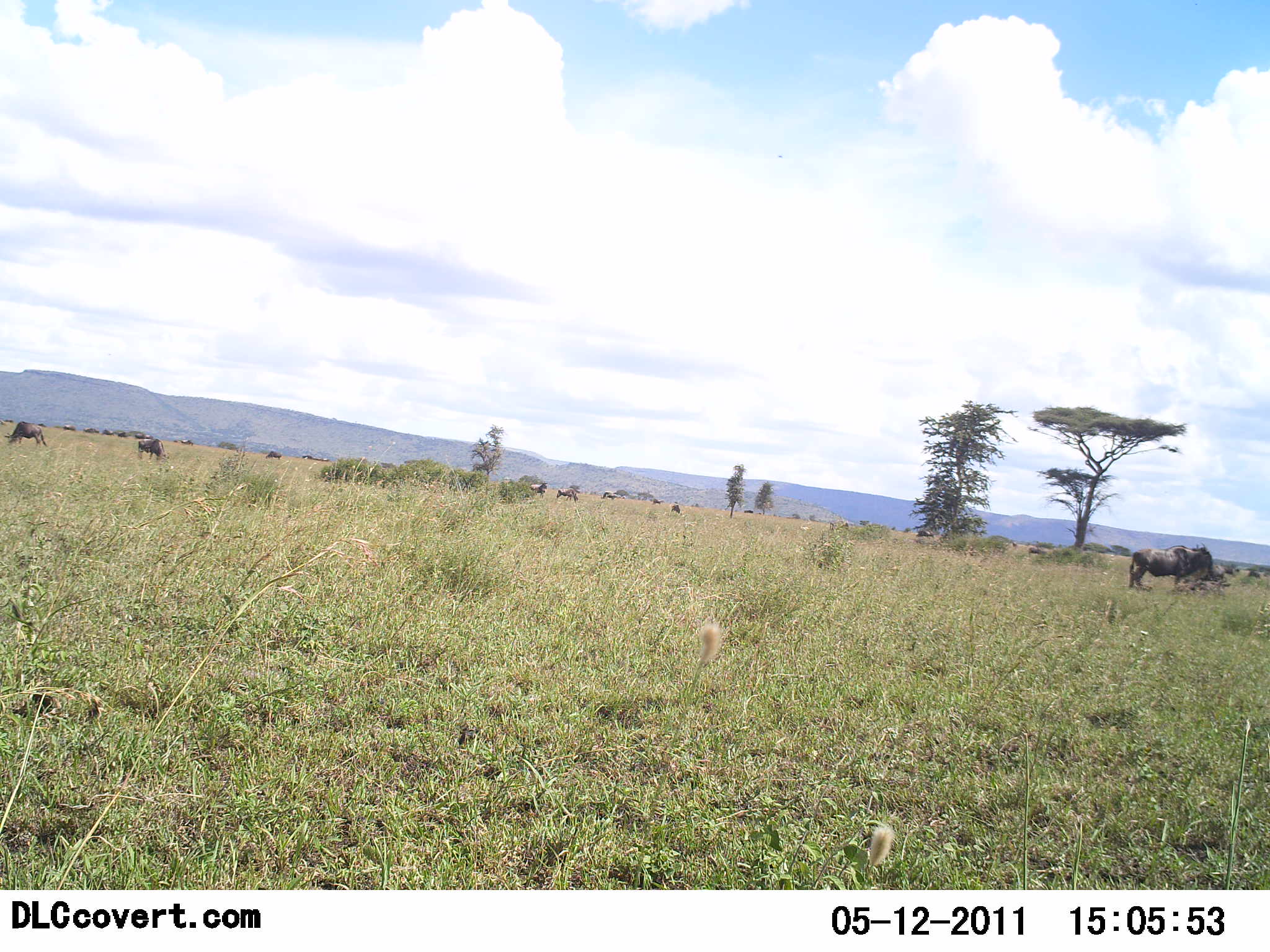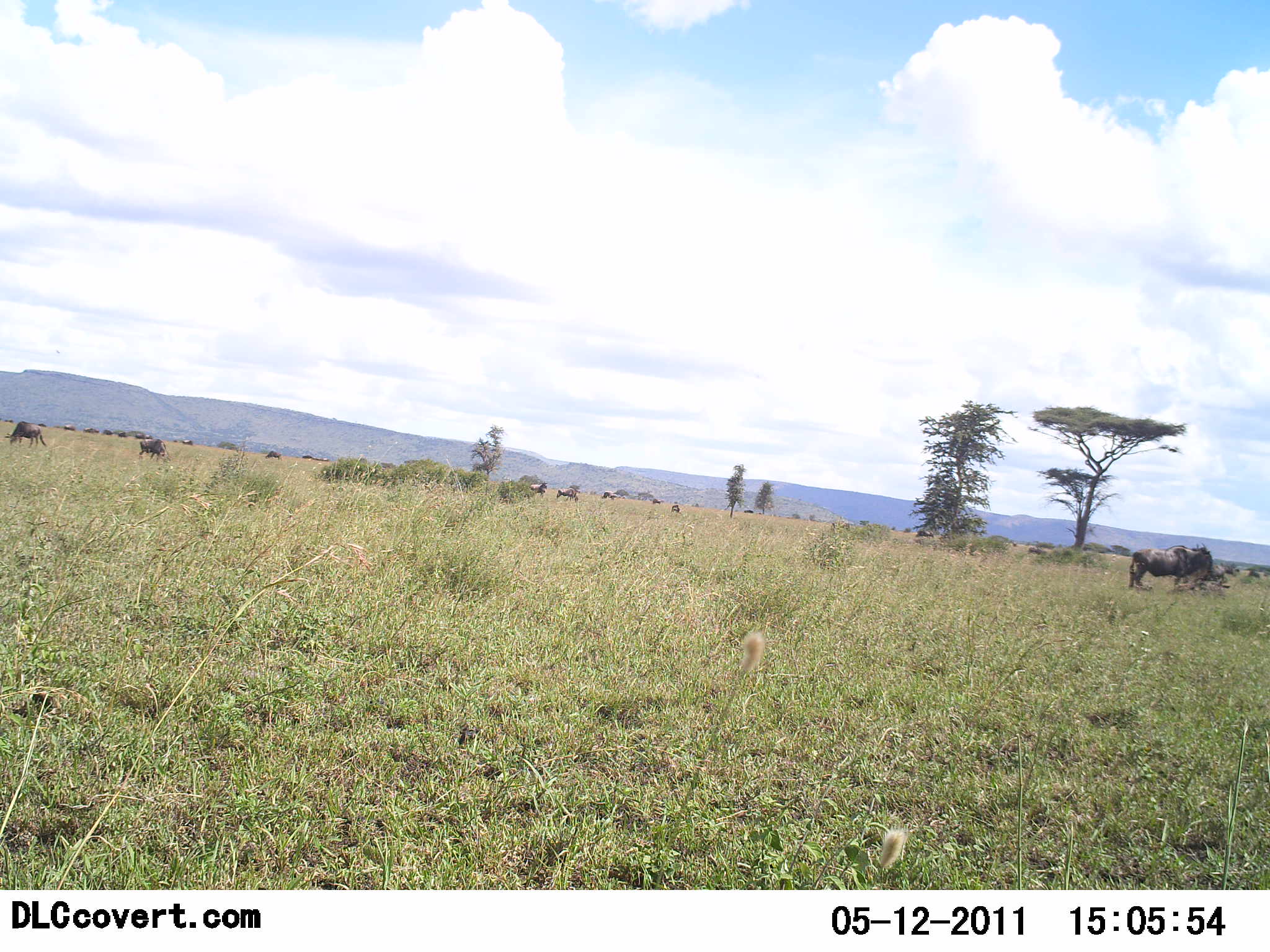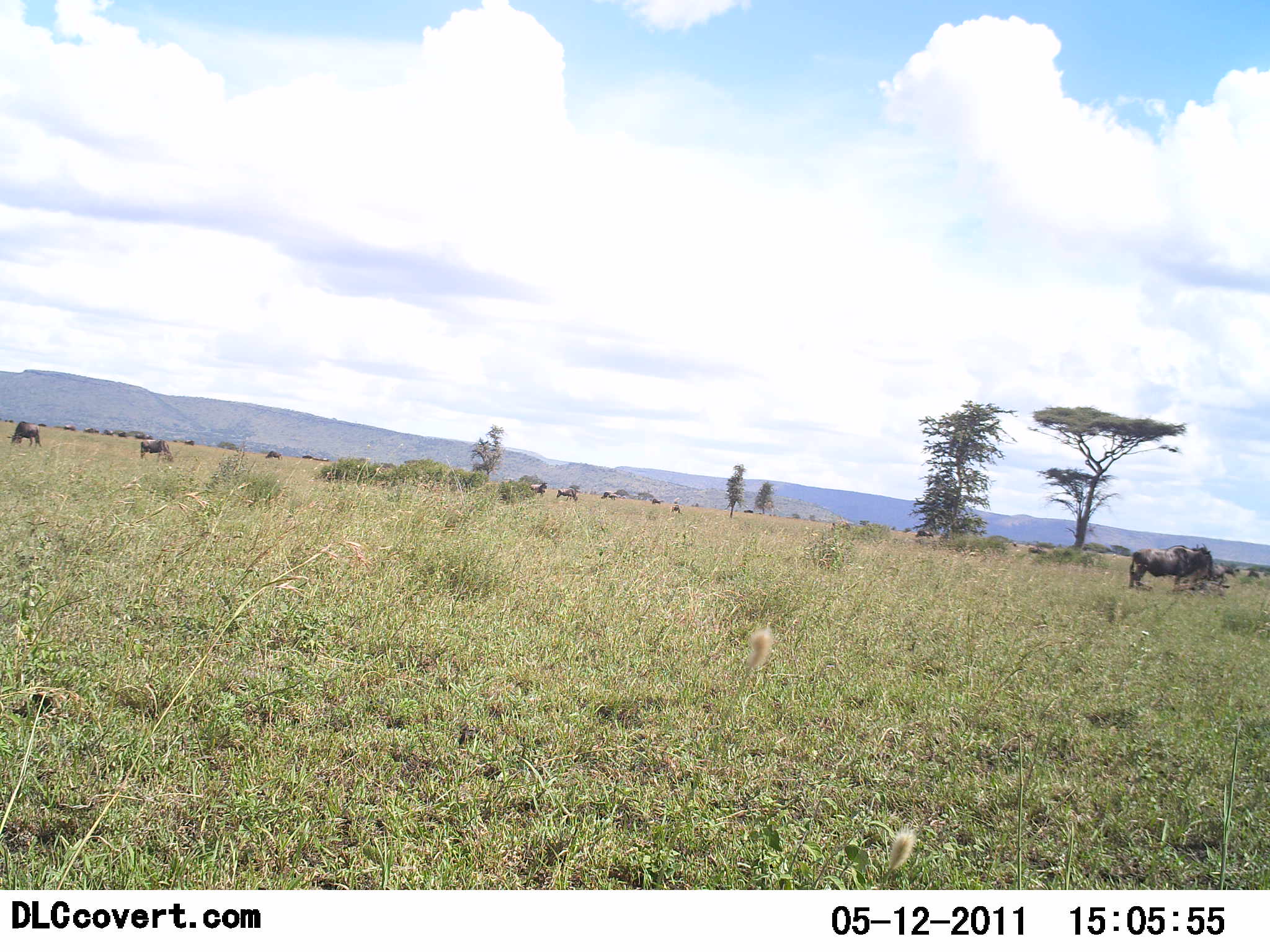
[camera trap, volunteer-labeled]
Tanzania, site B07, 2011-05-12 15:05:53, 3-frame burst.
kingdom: Animalia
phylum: Chordata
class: Mammalia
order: Artiodactyla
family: Bovidae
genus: Connochaetes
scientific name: Connochaetes taurinus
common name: blue wildebeest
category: wildebeest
Wildebeest (blue wildebeest) (Connochaetes taurinus), count 11-50. Behavior (volunteer vote fractions): standing 38%, resting 6%, moving 38%, interacting 6%. Young present (vote fraction): 0%. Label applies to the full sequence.